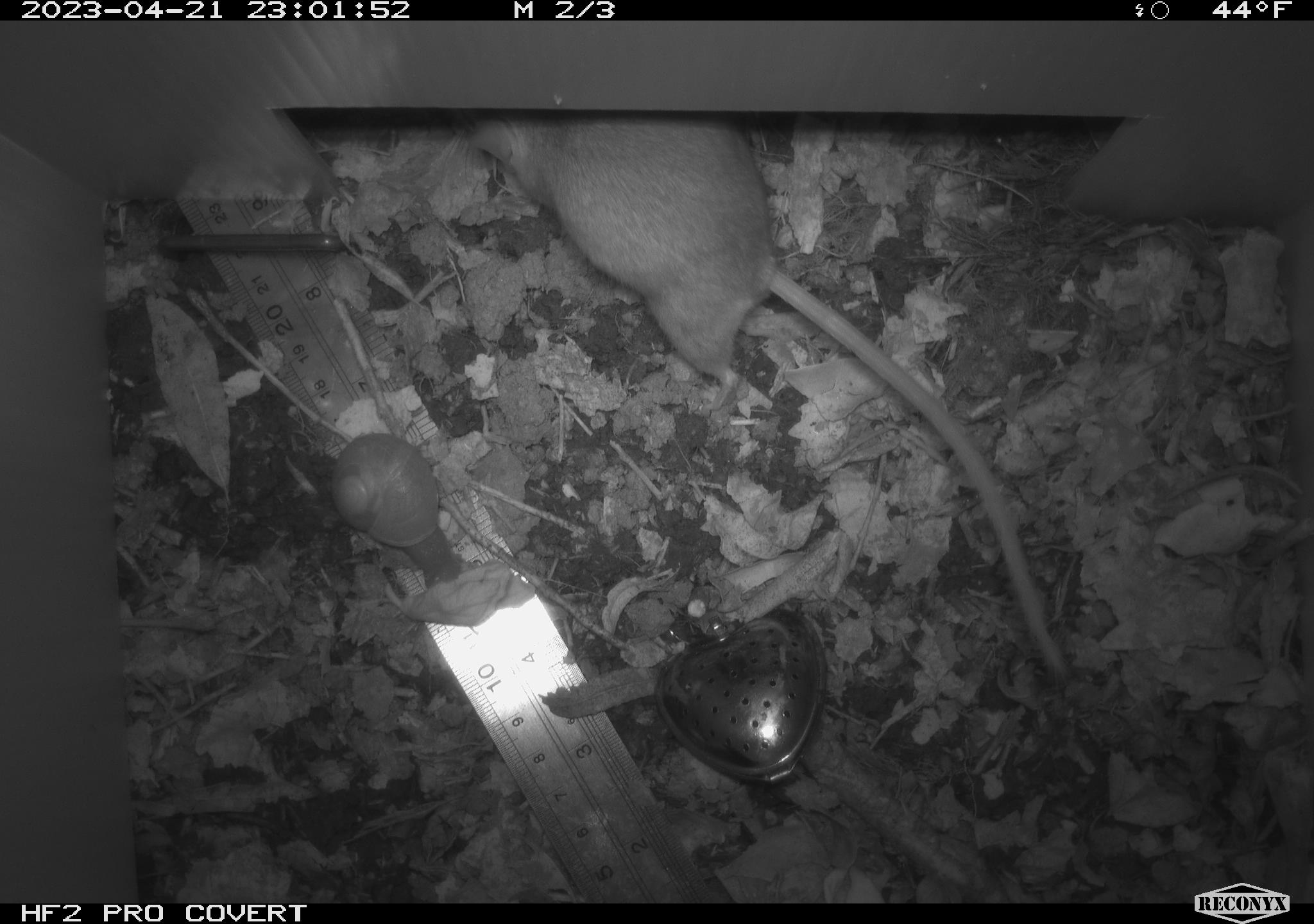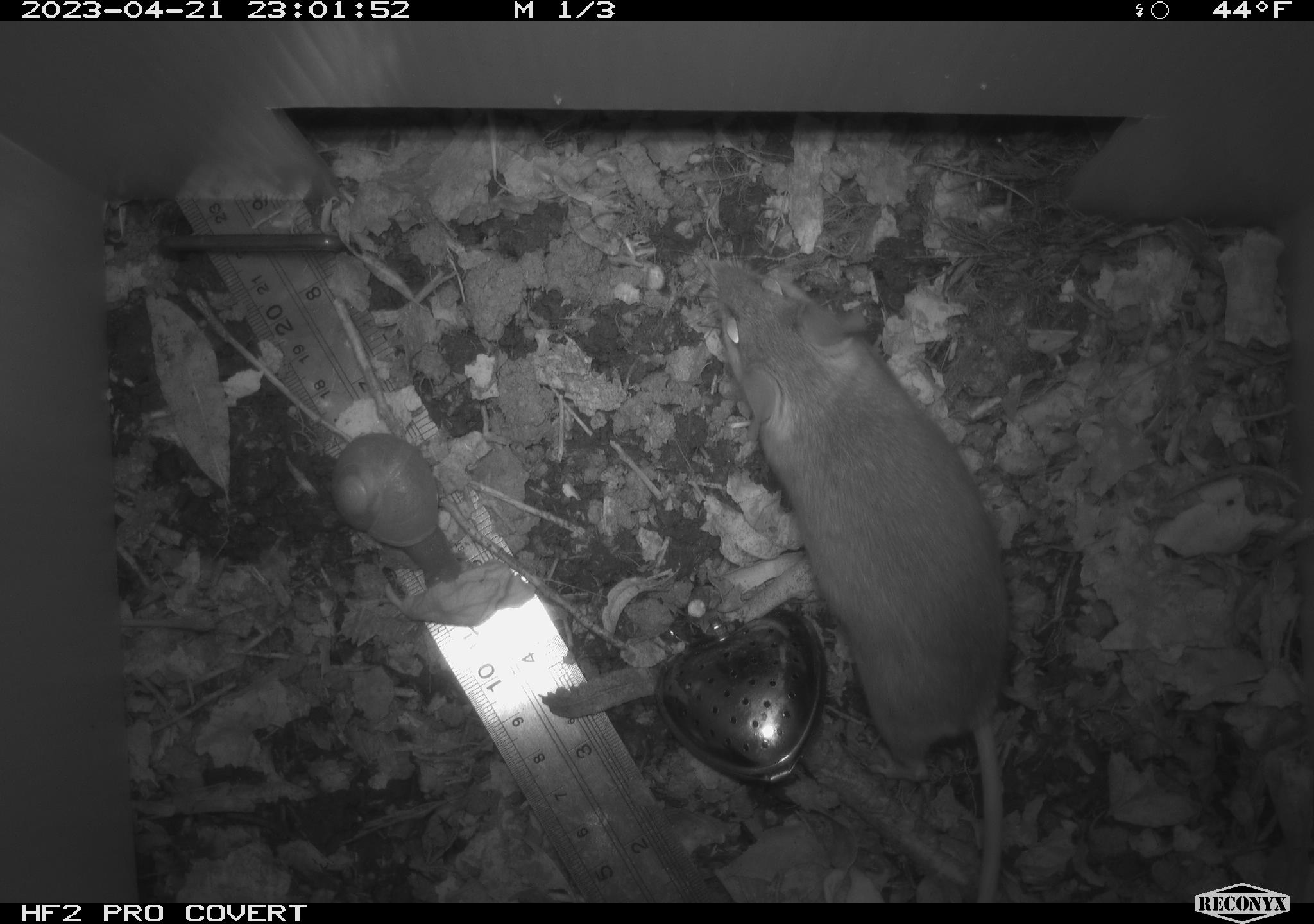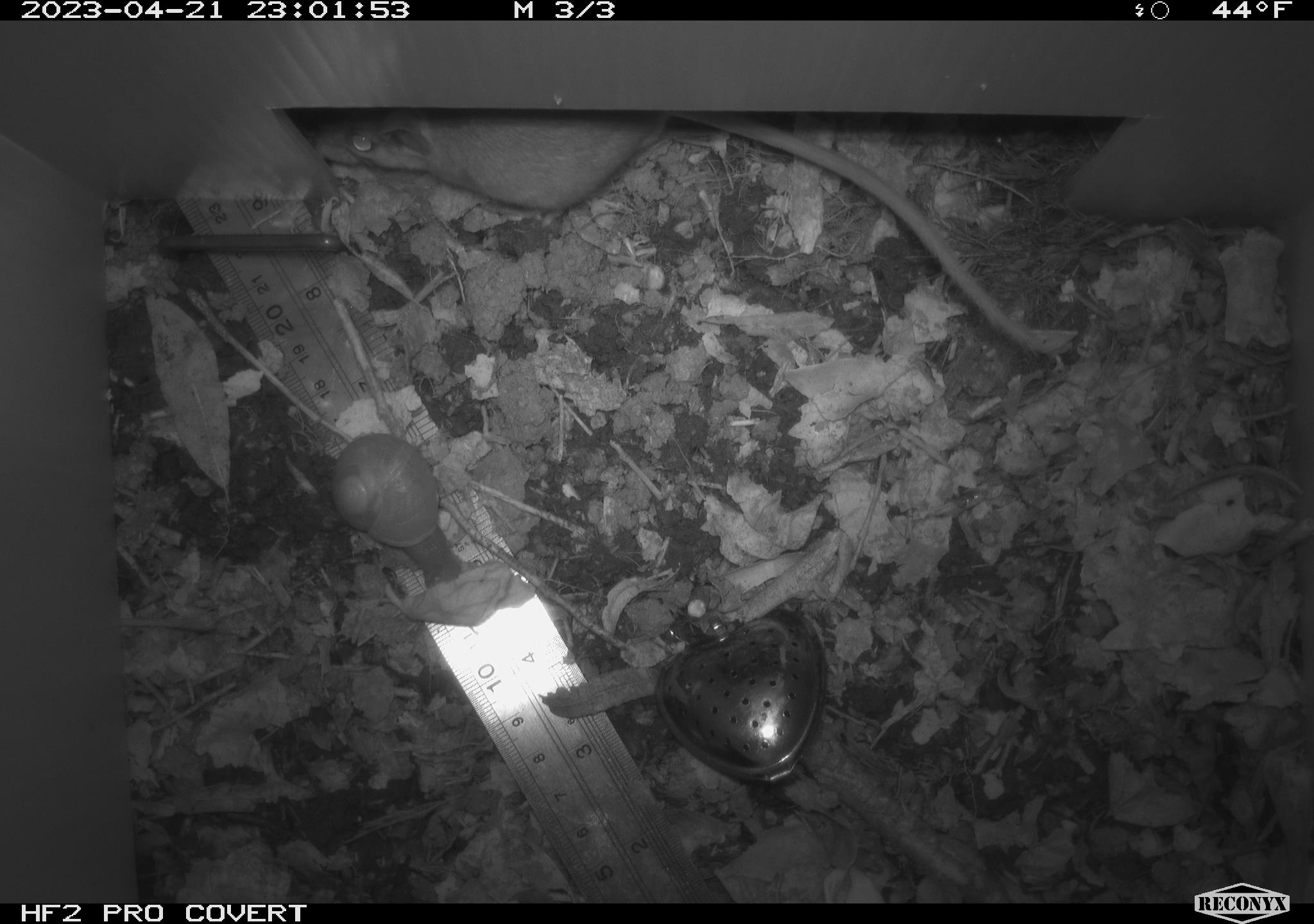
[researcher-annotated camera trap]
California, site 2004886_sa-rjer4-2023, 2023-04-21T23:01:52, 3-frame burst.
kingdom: Animalia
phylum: Chordata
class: Mammalia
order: Rodentia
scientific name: Rodentia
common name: mouse species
Mouse species (Rodentia).